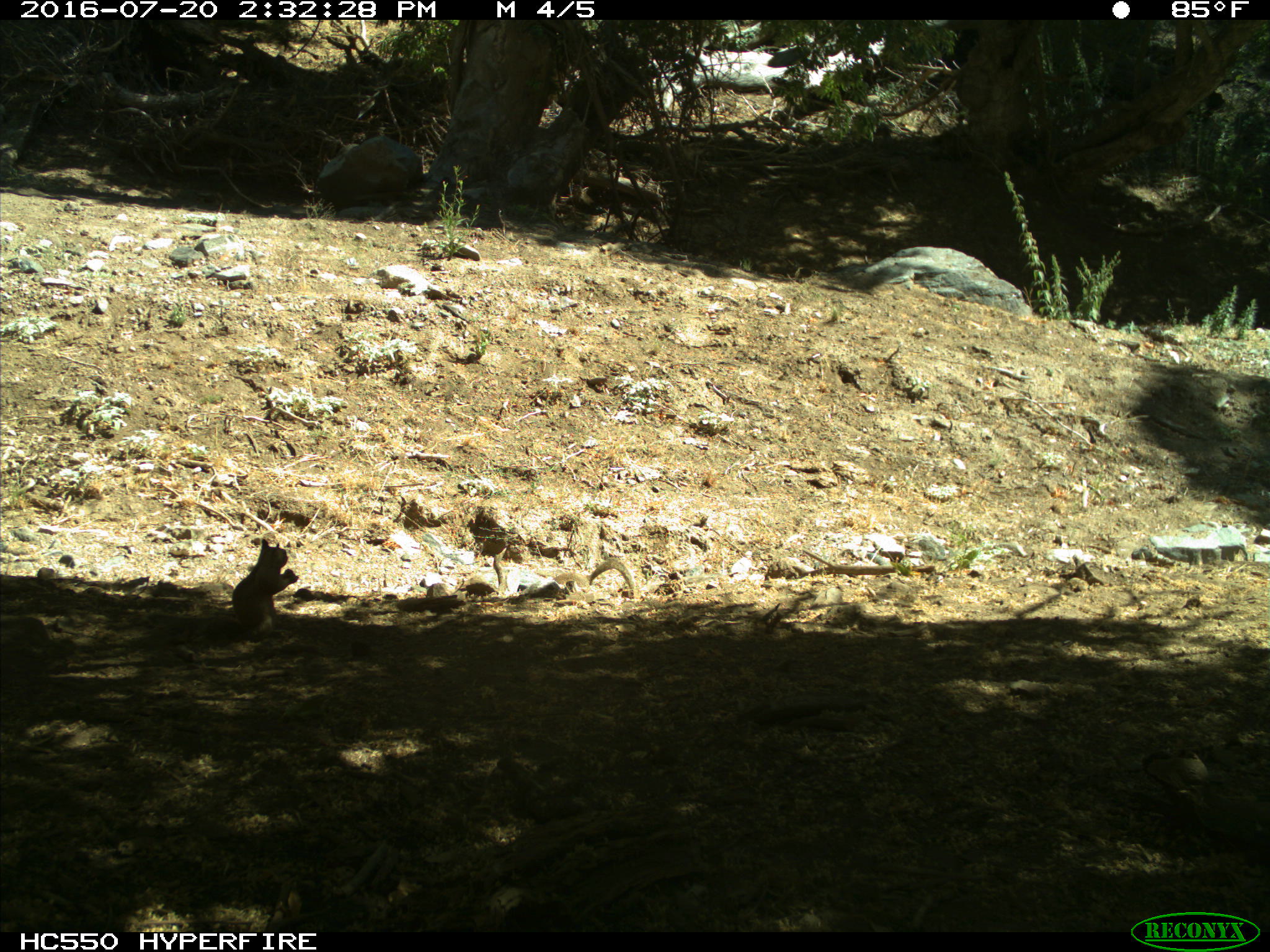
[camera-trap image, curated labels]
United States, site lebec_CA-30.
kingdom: Animalia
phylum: Chordata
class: Mammalia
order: Rodentia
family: Sciuridae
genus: Otospermophilus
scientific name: Otospermophilus beecheyi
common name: california ground squirrel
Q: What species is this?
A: Otospermophilus beecheyi (california ground squirrel).